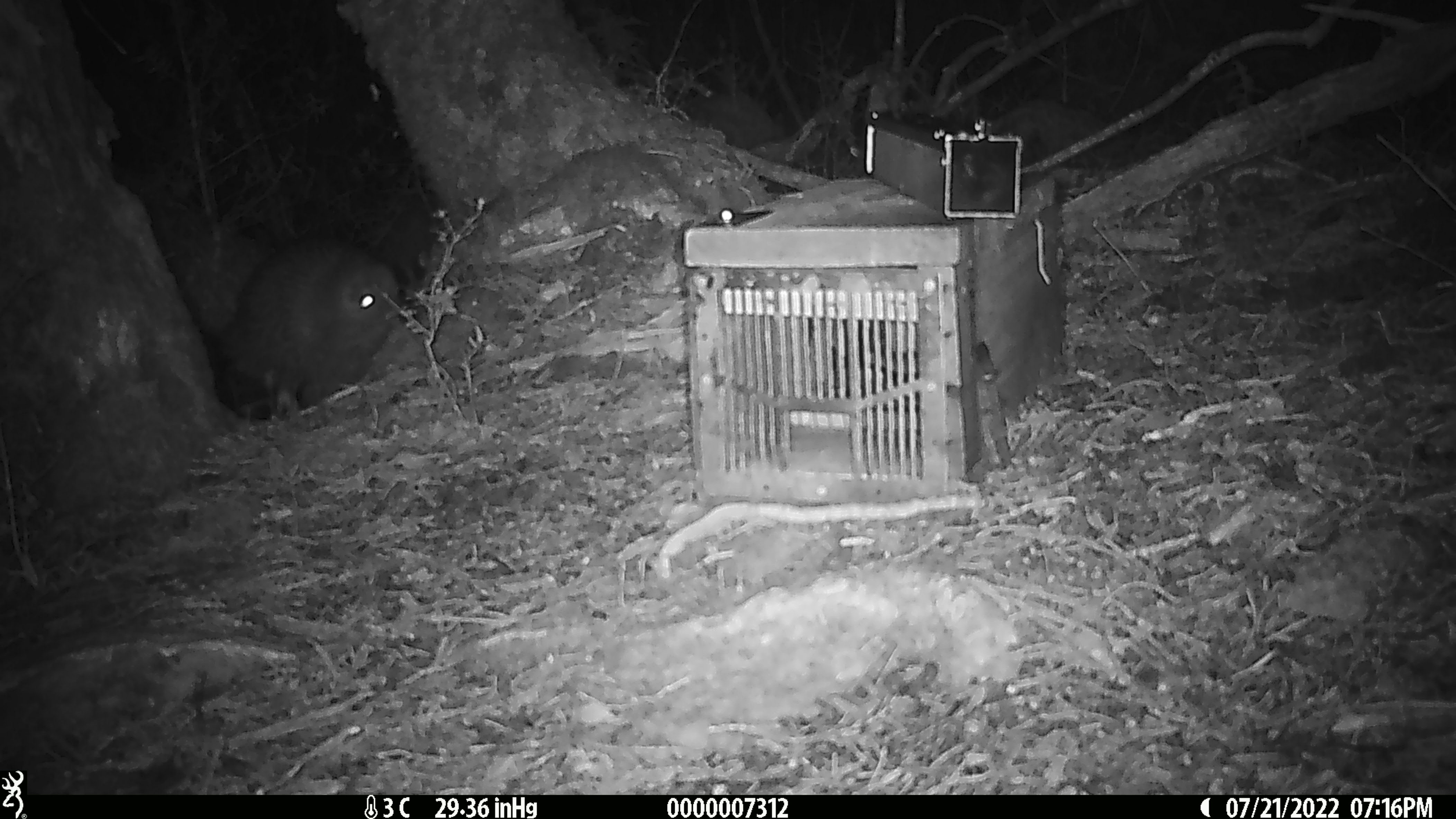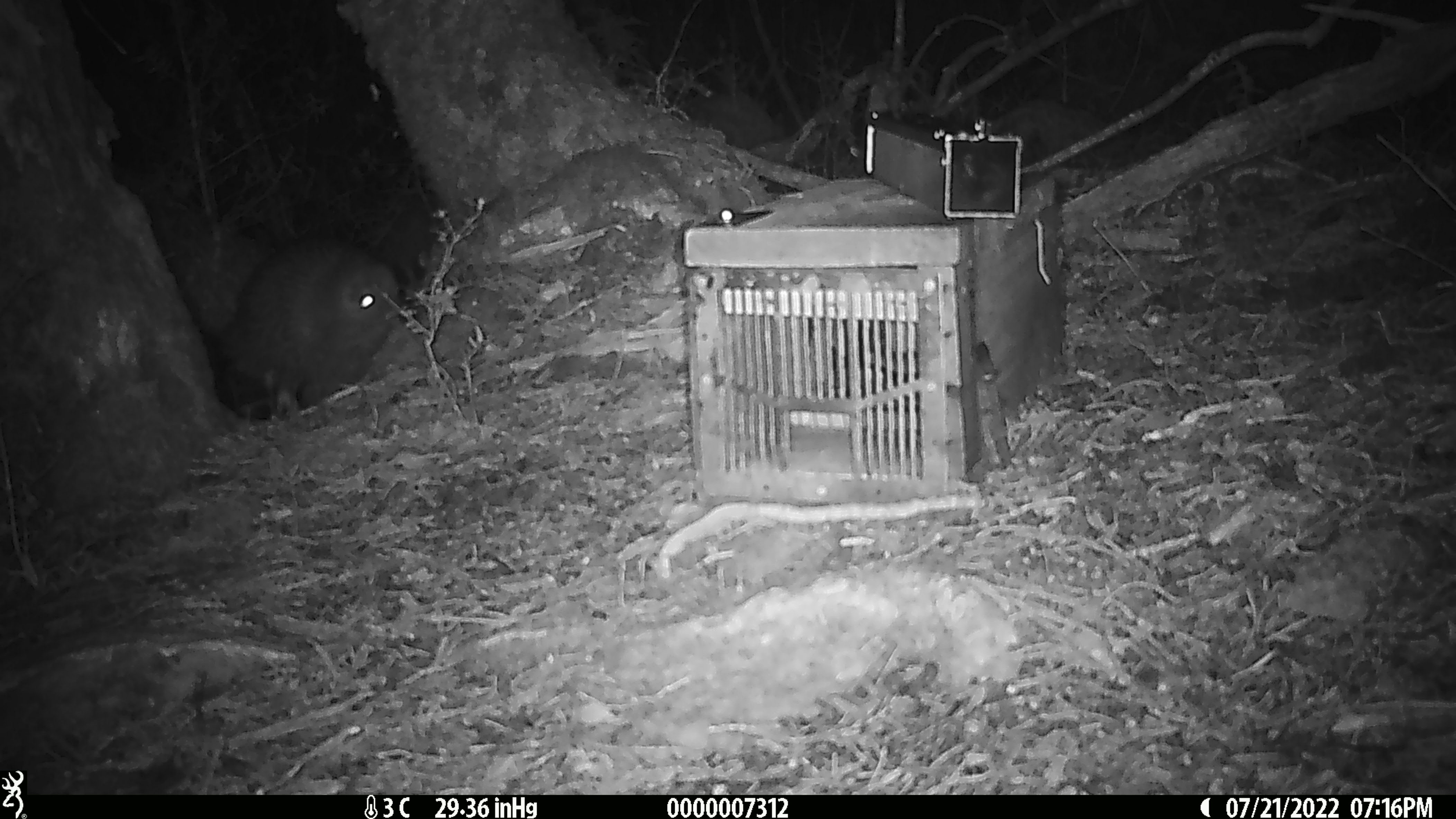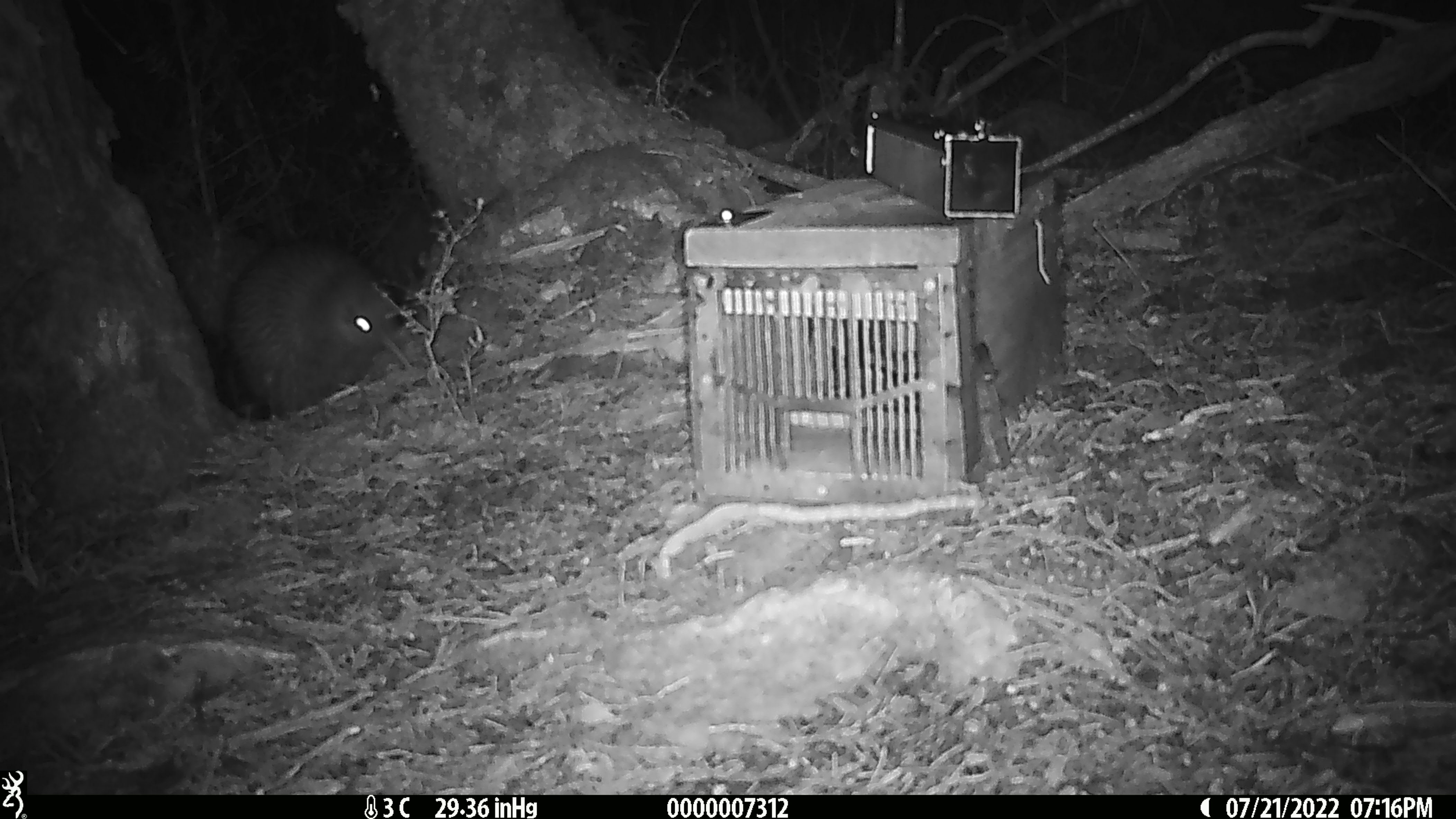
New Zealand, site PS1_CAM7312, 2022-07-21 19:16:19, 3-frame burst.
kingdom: Animalia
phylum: Chordata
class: Aves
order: Apterygiformes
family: Apterygidae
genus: Apteryx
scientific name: Apteryx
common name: kiwi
Kiwi (Apteryx).